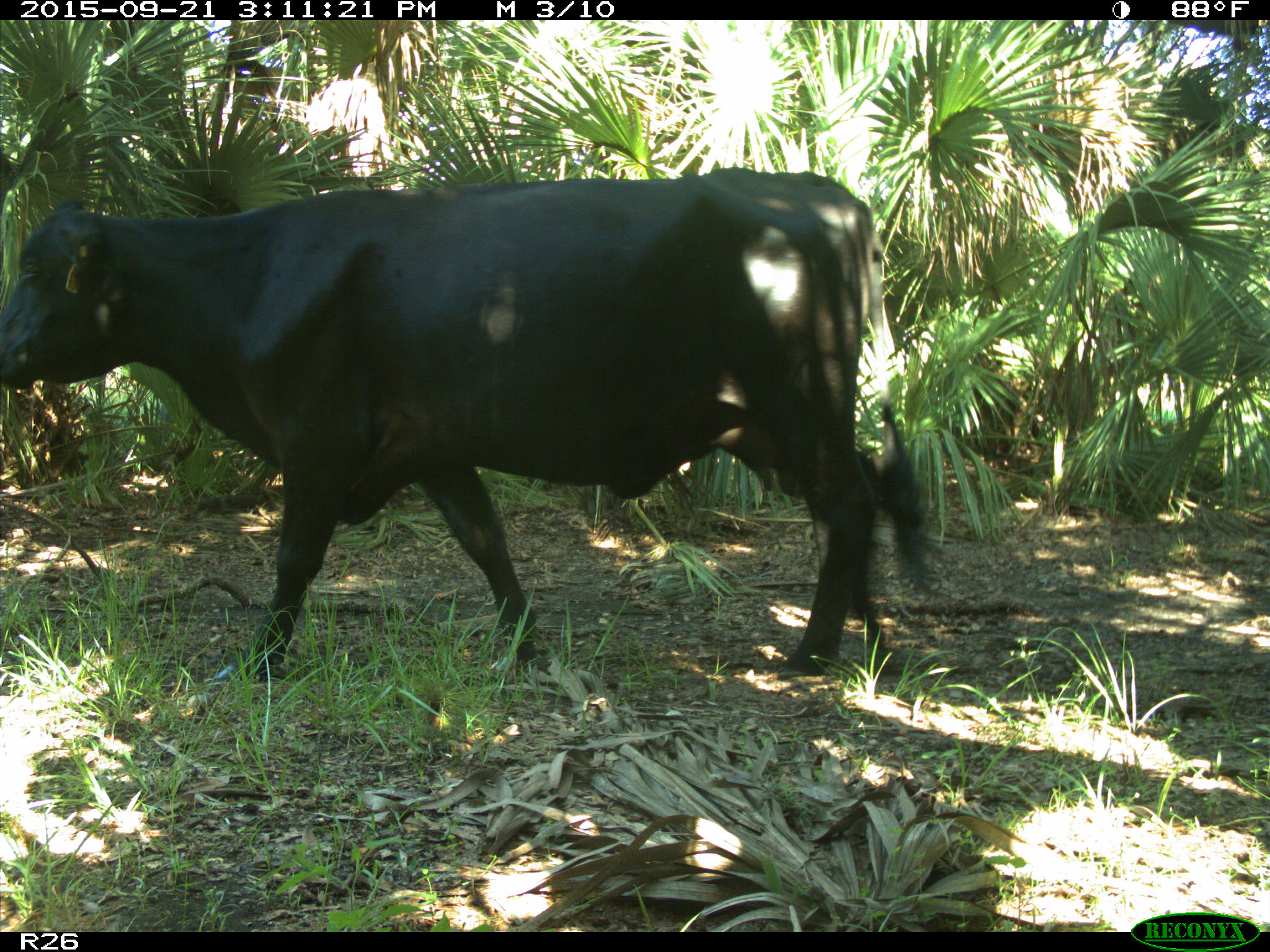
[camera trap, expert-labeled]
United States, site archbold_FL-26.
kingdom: Animalia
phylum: Chordata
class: Mammalia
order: Artiodactyla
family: Bovidae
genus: Bos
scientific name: Bos taurus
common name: domestic cow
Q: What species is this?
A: Bos taurus (domestic cow).